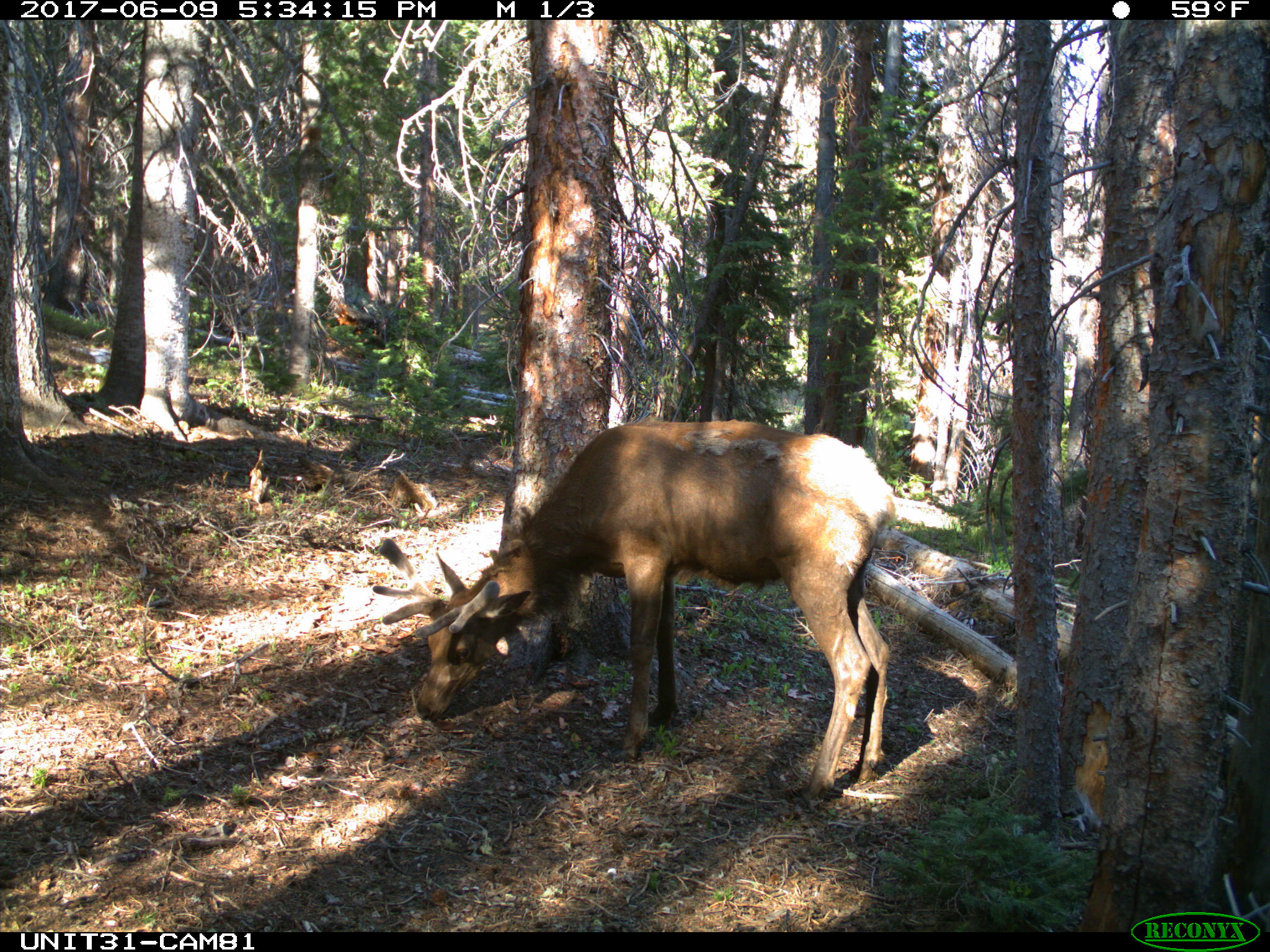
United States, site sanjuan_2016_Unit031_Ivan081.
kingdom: Animalia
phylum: Chordata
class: Mammalia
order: Artiodactyla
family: Cervidae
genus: Cervus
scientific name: Cervus elaphus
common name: red deer